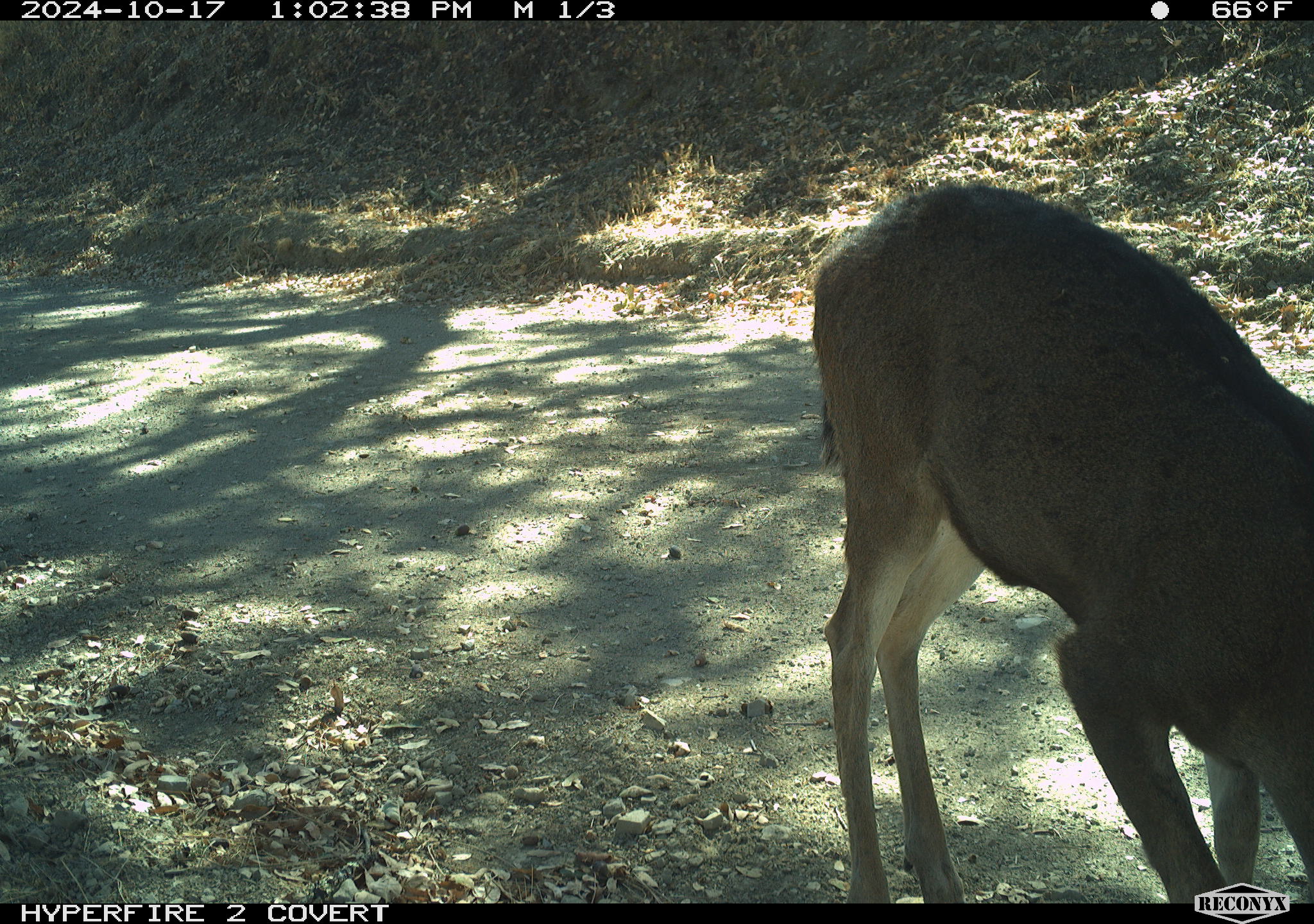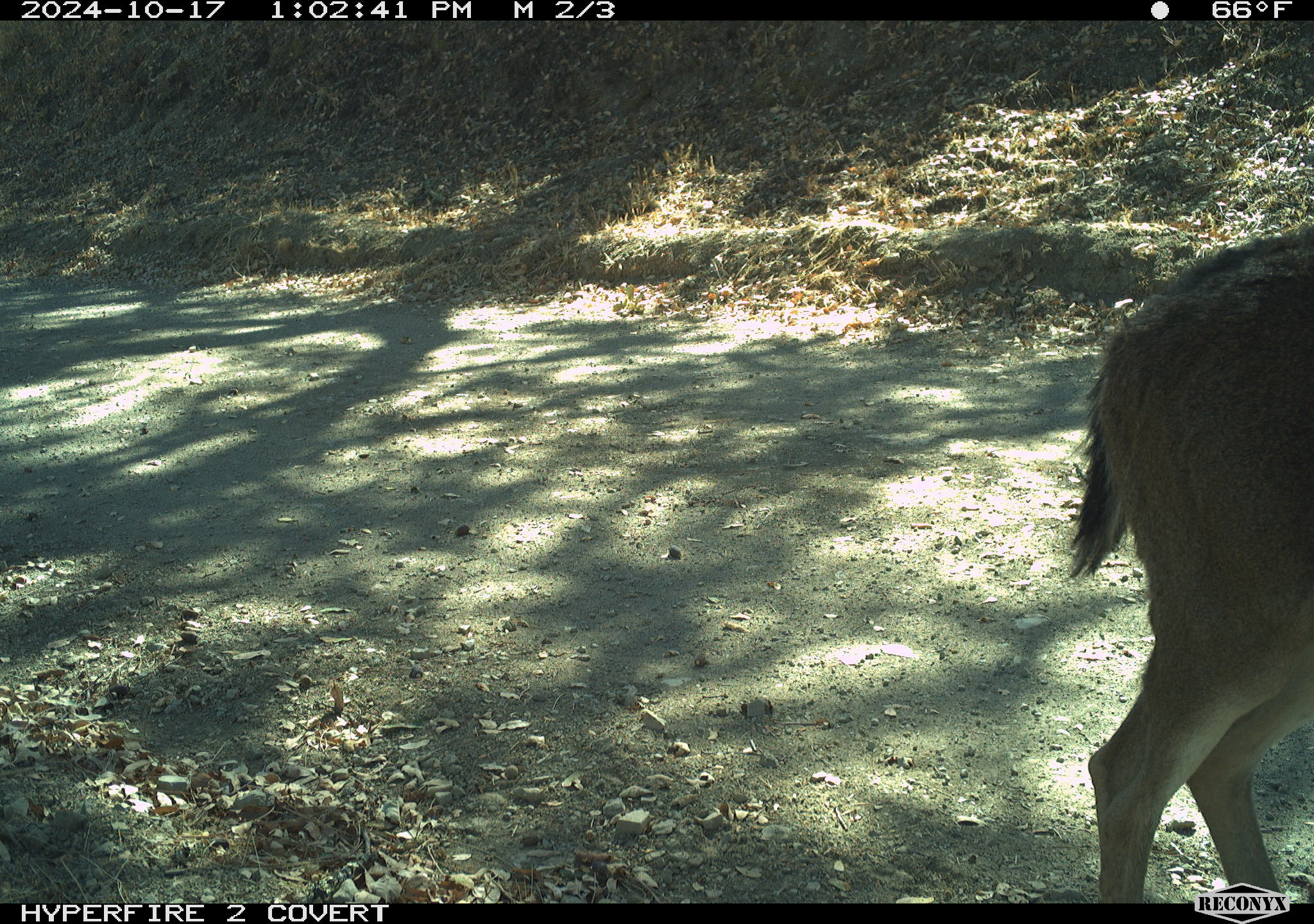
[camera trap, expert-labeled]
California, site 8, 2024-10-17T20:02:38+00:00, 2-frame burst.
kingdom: Animalia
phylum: Chordata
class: Mammalia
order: Artiodactyla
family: Cervidae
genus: Odocoileus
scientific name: Odocoileus hemionus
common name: mule deer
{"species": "mule deer (Odocoileus hemionus)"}